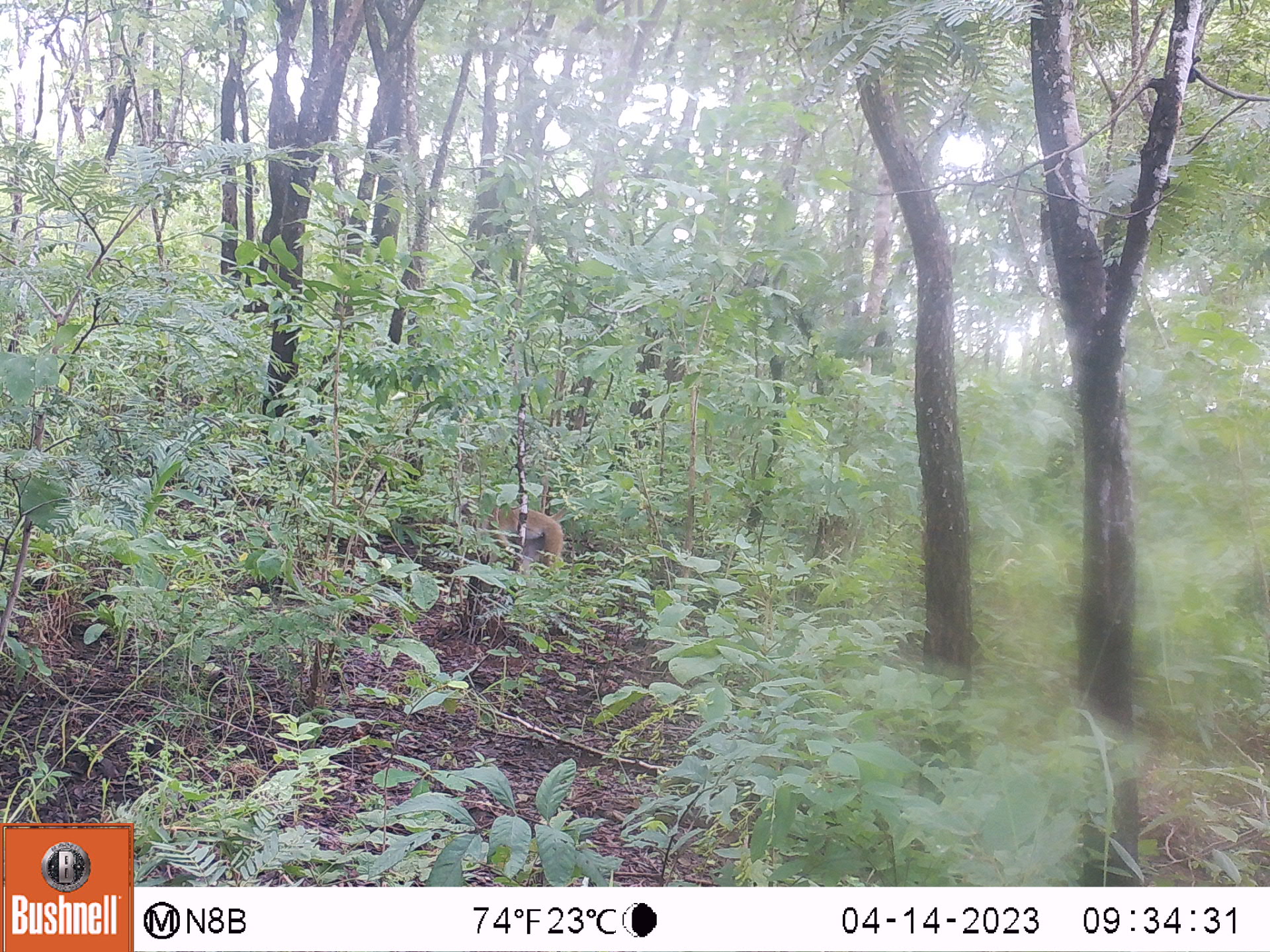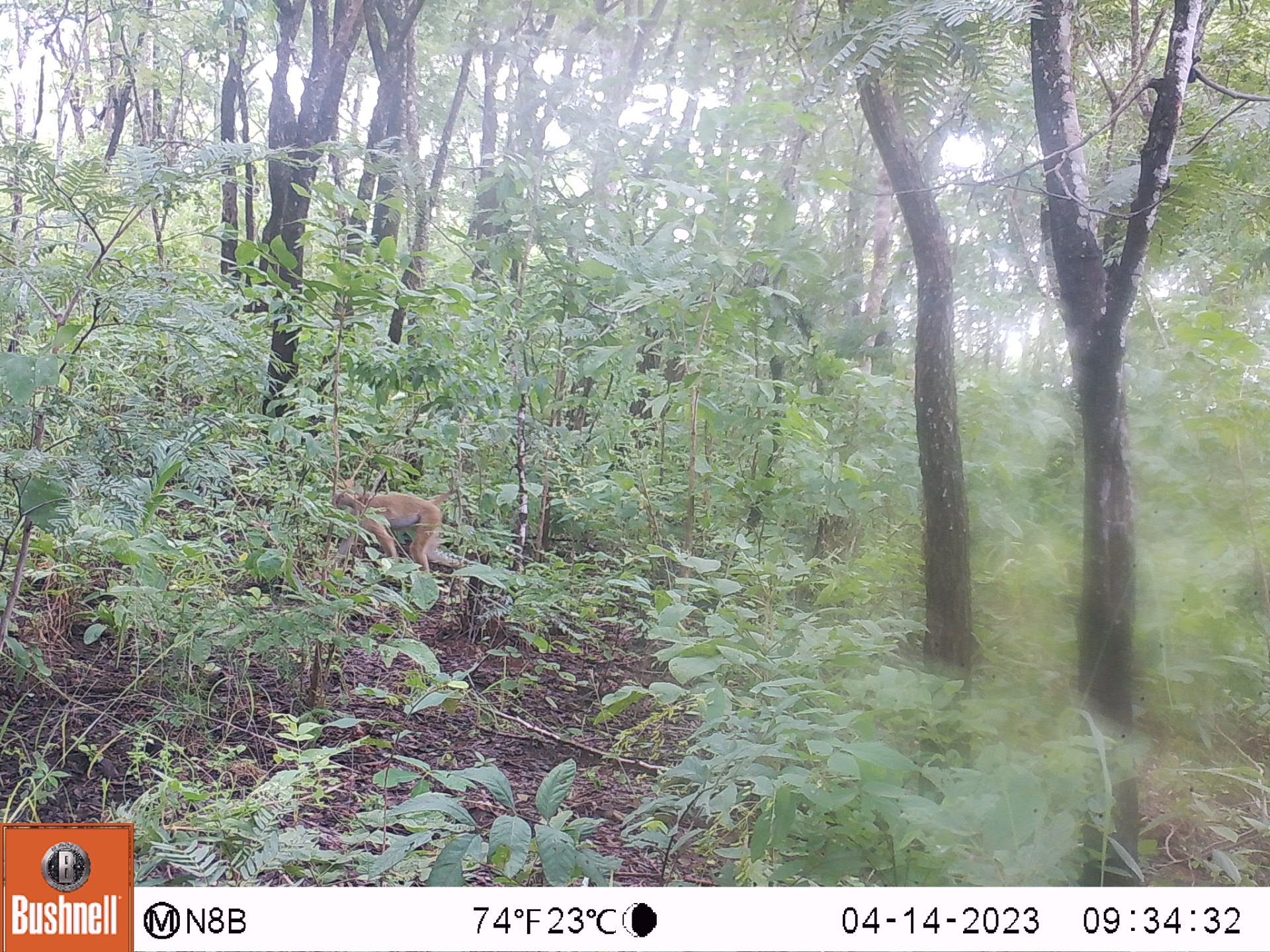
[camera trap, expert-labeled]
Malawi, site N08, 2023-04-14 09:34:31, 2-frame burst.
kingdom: Animalia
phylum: Chordata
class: Mammalia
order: Primates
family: Cercopithecidae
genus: Papio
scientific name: Papio cynocephalus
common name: yellow baboon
Yellow baboon (Papio cynocephalus), count 1.